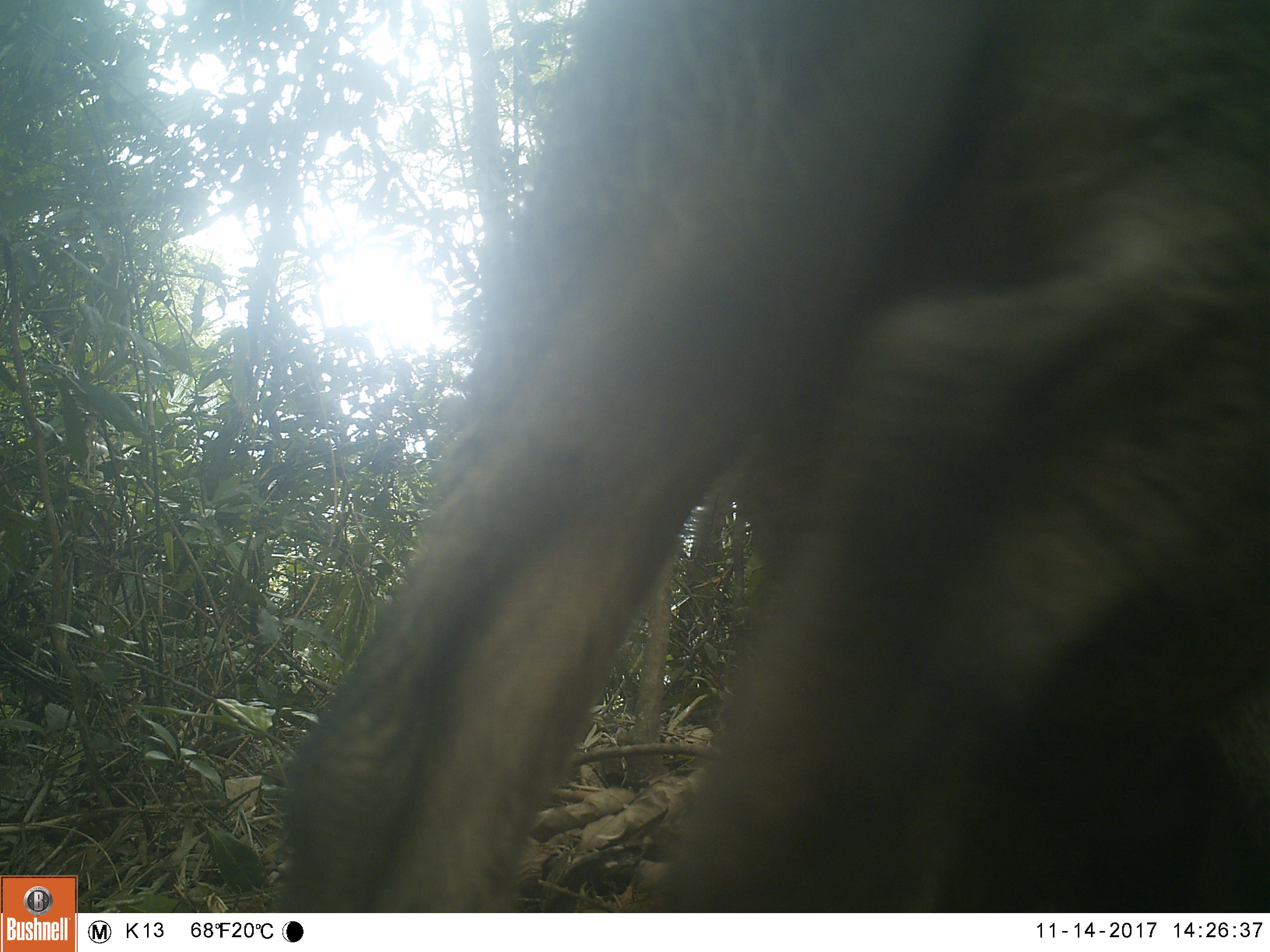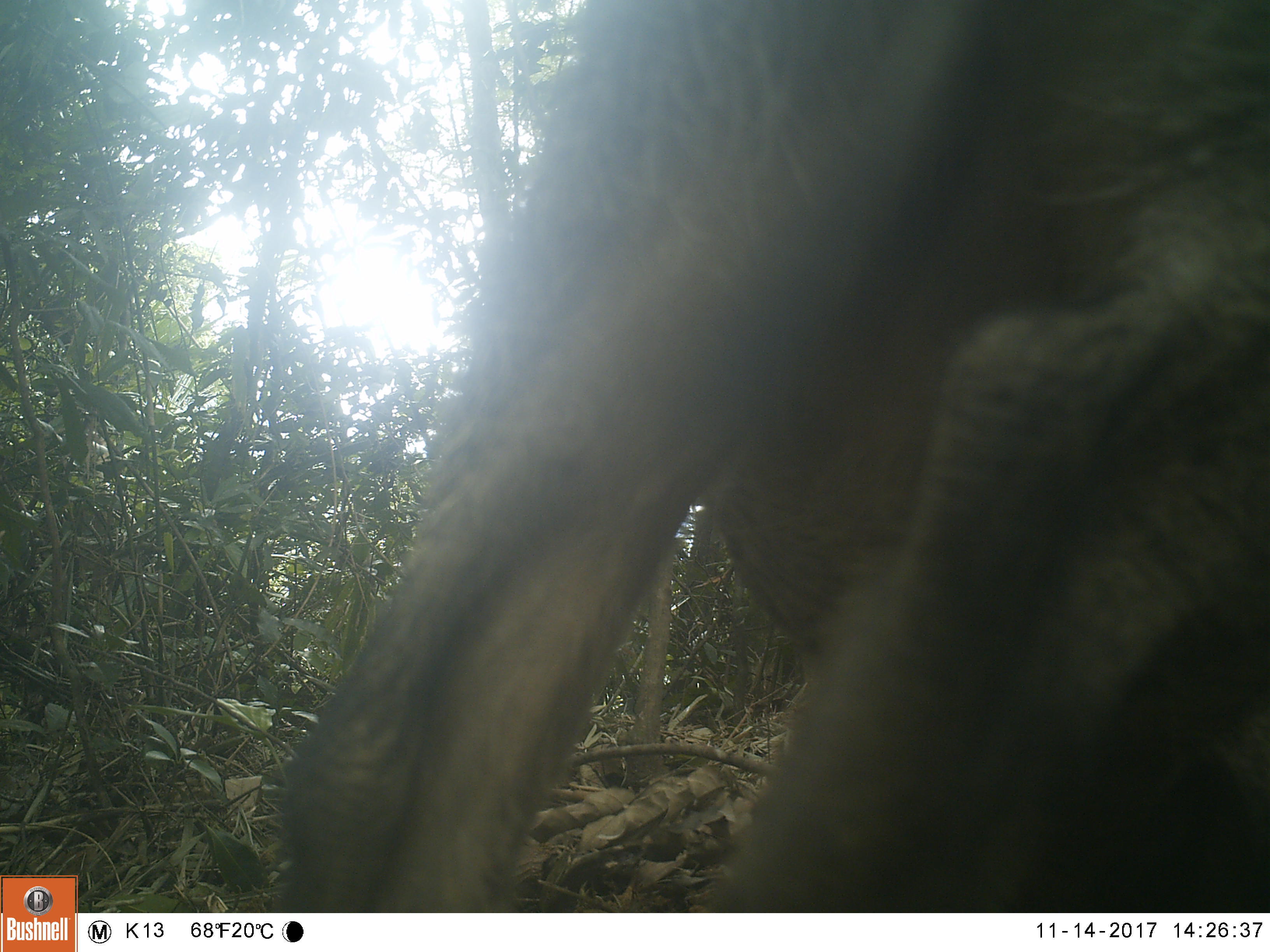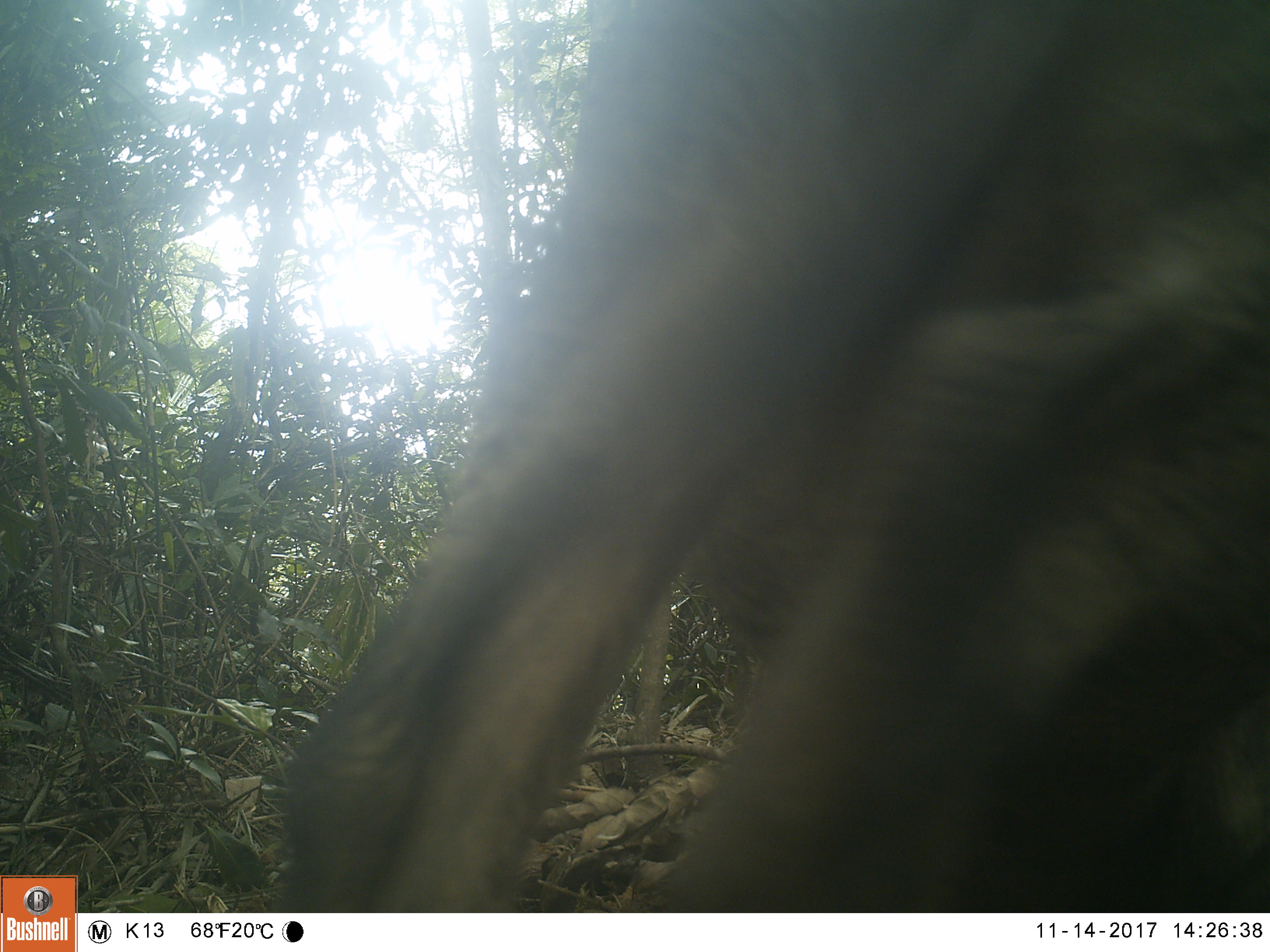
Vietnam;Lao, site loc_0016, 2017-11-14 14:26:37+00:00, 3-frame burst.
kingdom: Animalia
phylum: Chordata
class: Mammalia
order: Artiodactyla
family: Suidae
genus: Sus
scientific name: Sus scrofa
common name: eurasian wild pig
Eurasian wild pig (Sus scrofa). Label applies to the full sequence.